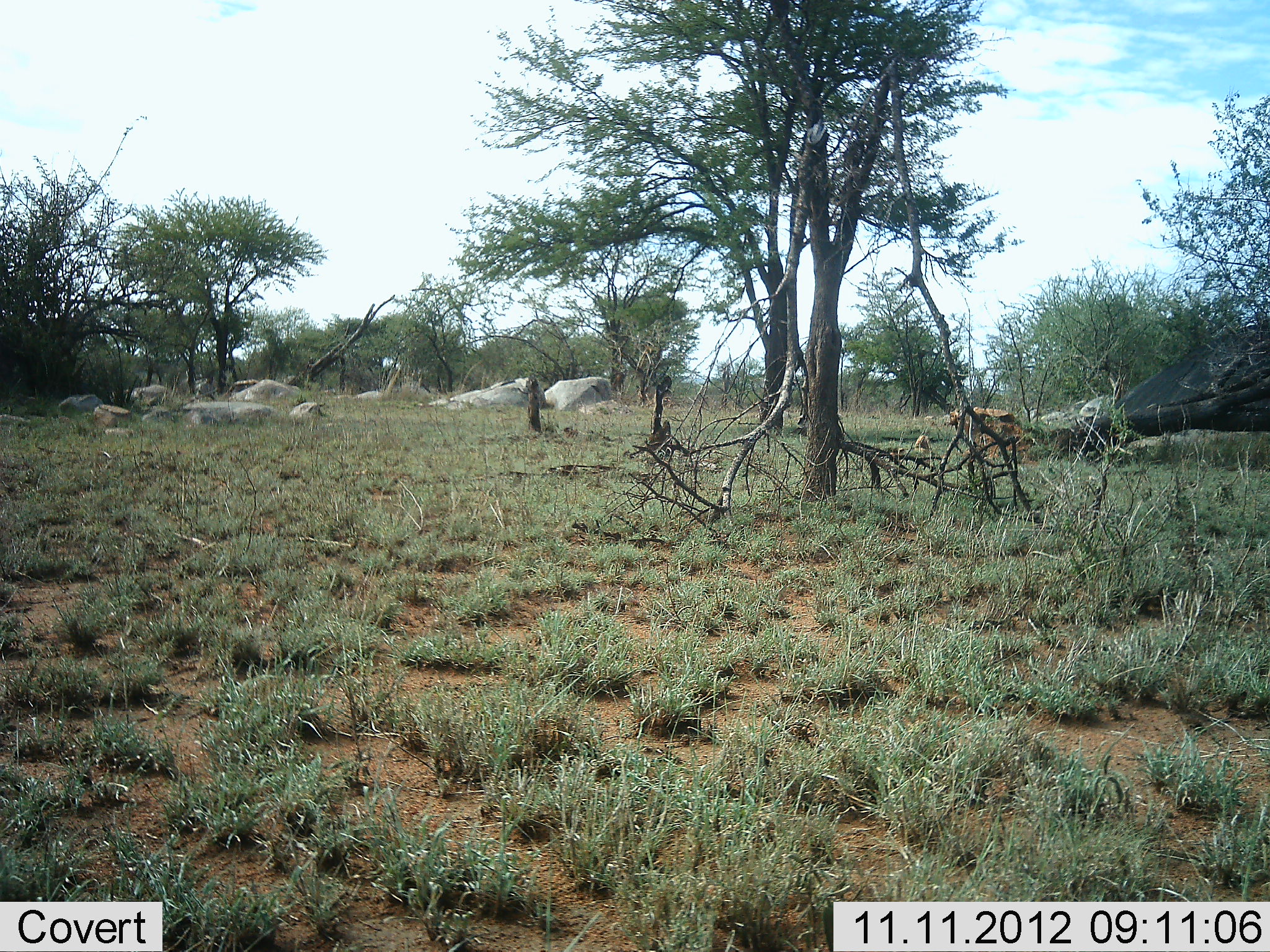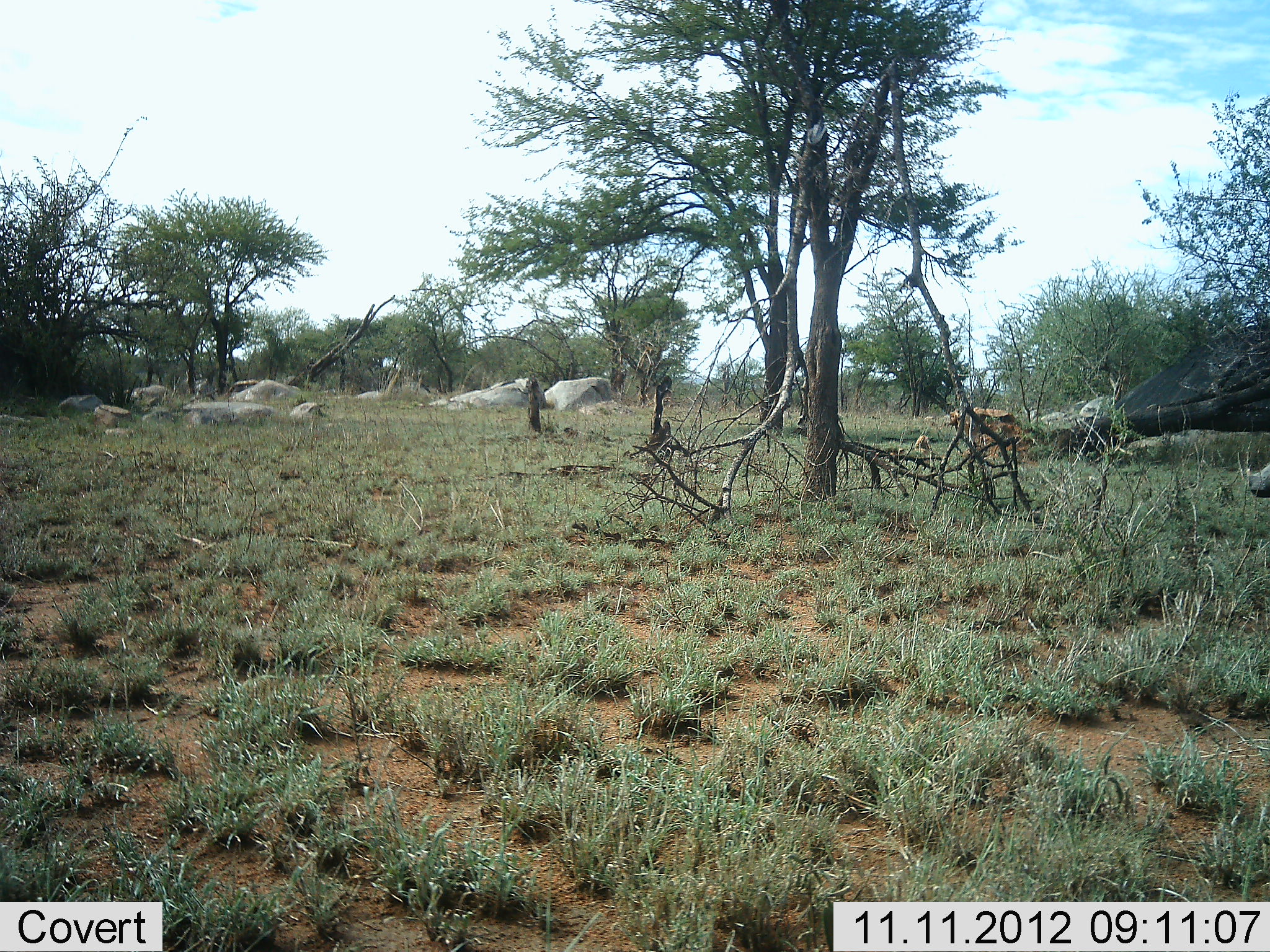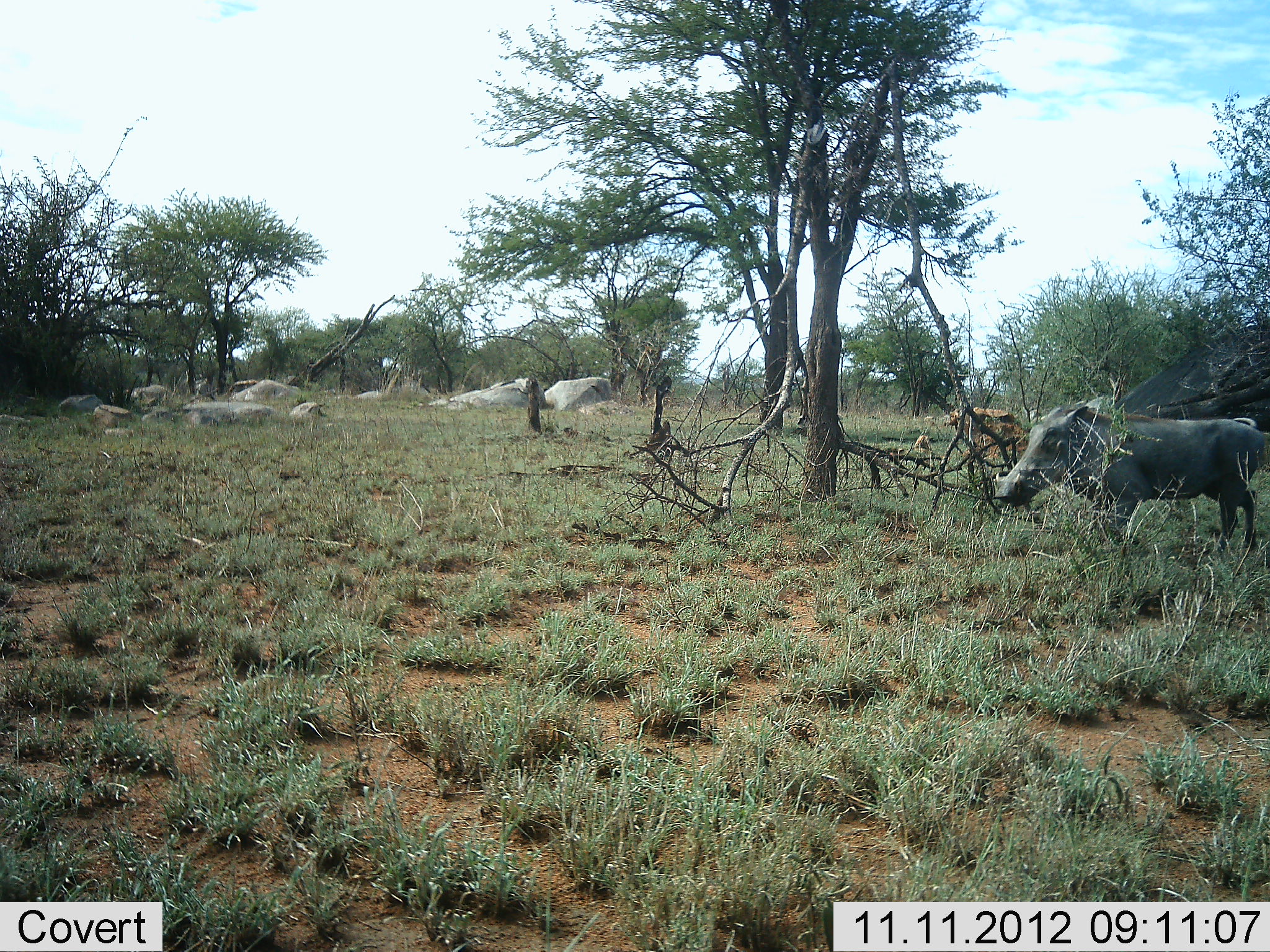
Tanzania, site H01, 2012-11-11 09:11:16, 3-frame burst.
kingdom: Animalia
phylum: Chordata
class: Mammalia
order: Artiodactyla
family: Suidae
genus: Phacochoerus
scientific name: Phacochoerus africanus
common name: warthog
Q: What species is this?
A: Warthog (Phacochoerus africanus).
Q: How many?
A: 1.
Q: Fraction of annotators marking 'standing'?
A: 0%.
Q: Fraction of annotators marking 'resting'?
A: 0%.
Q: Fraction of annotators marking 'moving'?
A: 100%.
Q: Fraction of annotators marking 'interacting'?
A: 0%.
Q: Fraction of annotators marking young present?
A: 0%.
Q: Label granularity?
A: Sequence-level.